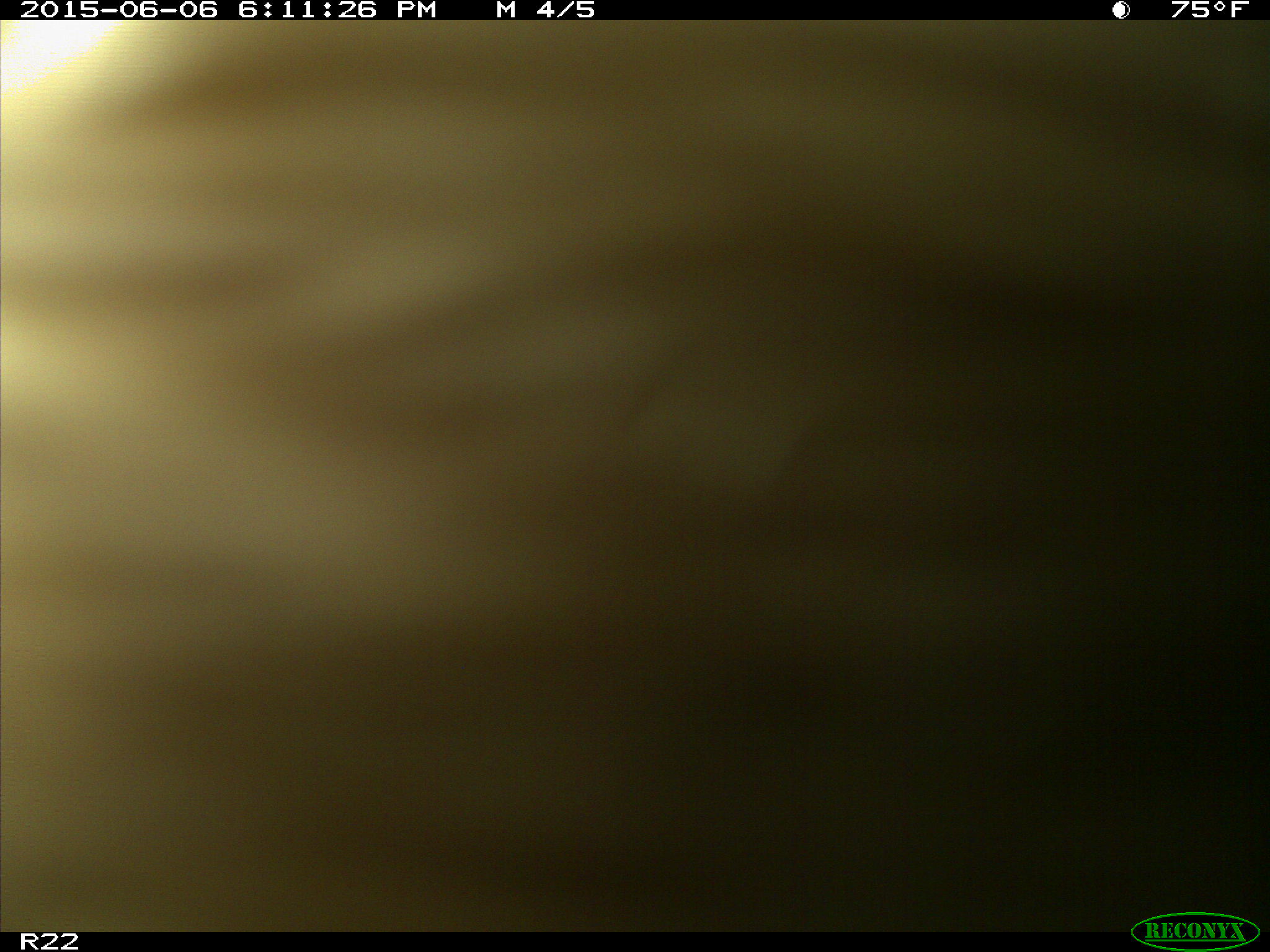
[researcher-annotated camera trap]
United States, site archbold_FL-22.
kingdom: Animalia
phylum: Chordata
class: Mammalia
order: Artiodactyla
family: Bovidae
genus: Bos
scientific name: Bos taurus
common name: domestic cow